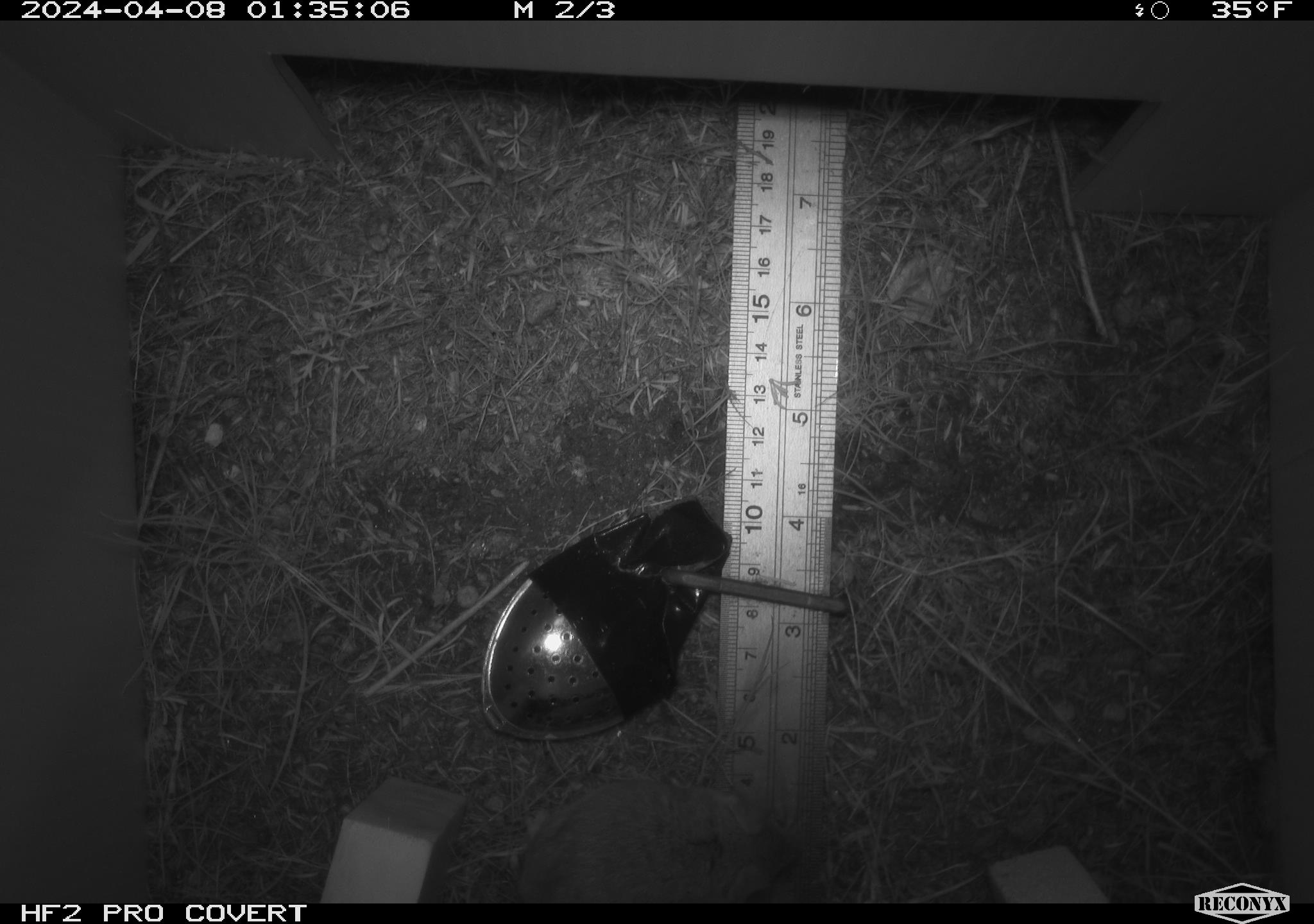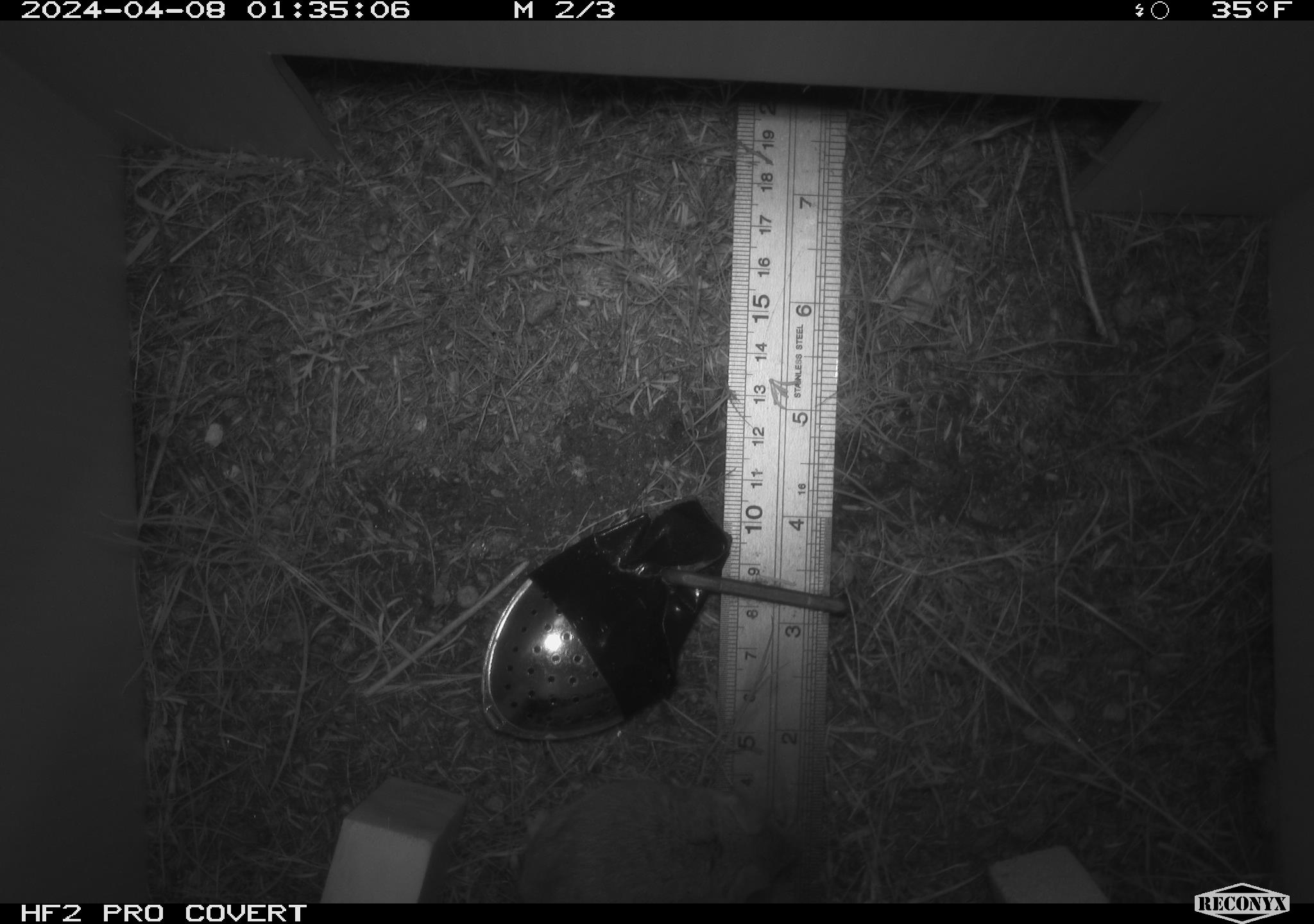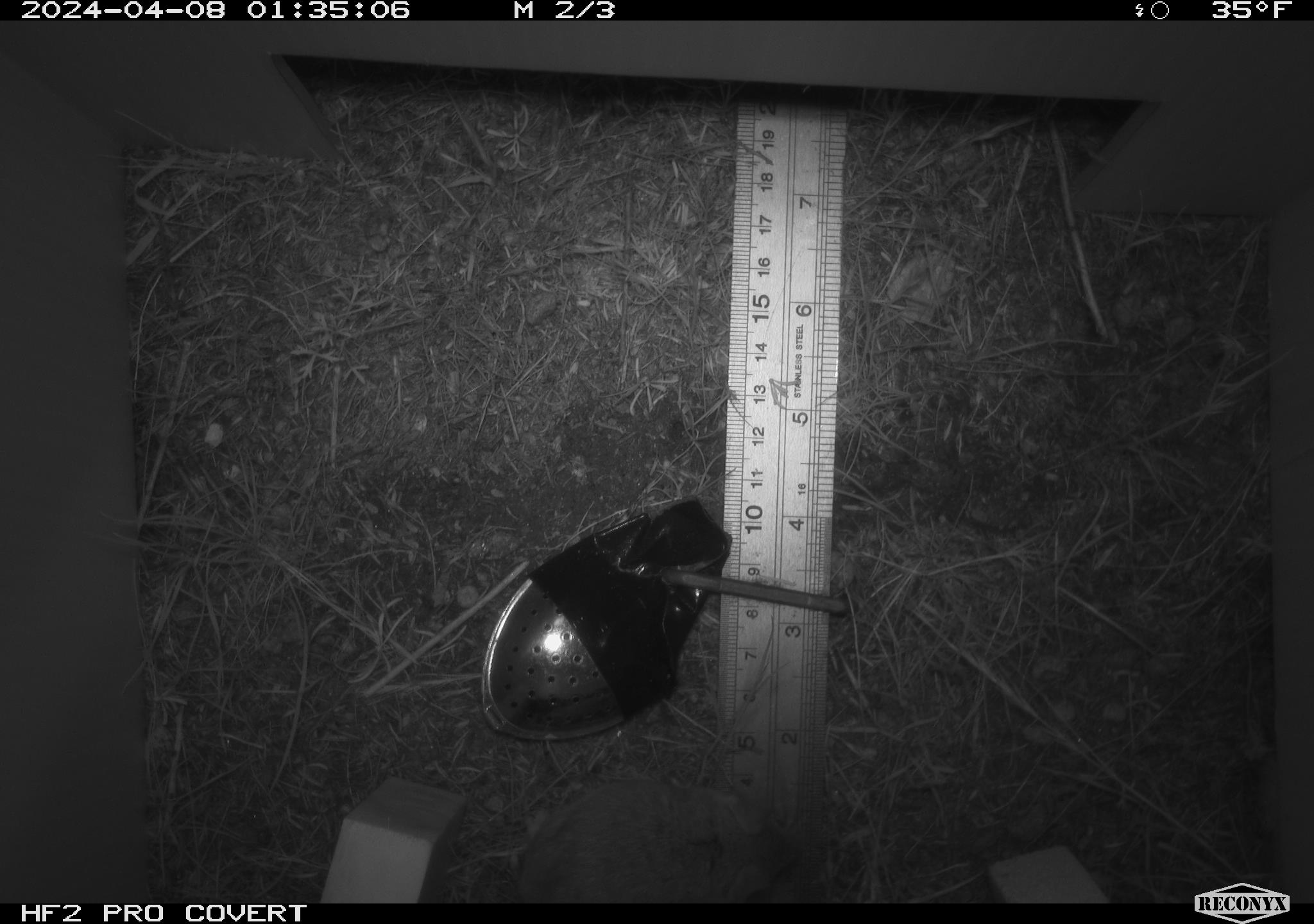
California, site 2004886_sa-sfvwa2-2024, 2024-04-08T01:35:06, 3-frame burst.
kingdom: Animalia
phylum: Chordata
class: Mammalia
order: Rodentia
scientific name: Rodentia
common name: mouse species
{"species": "mouse species (Rodentia)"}